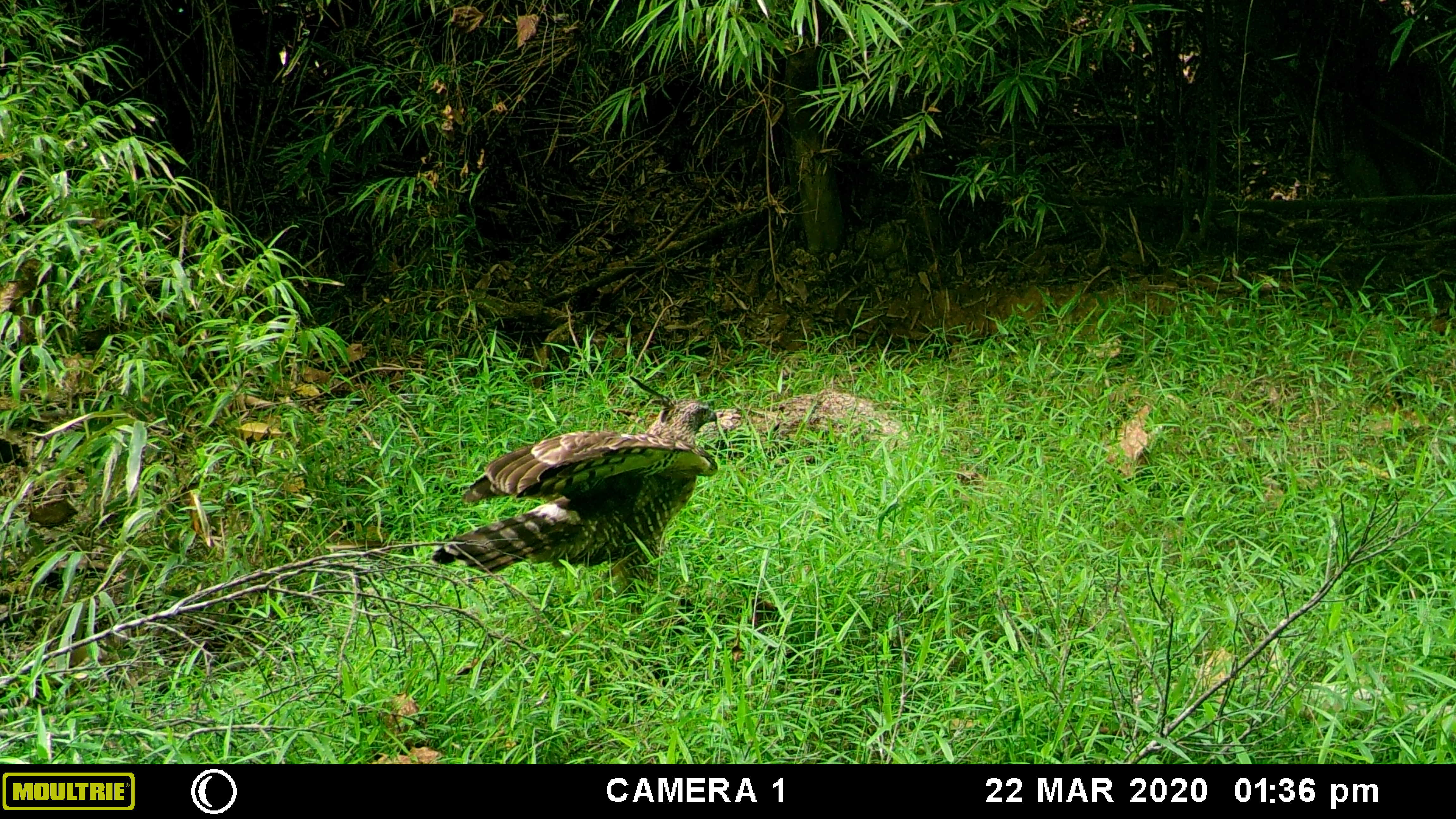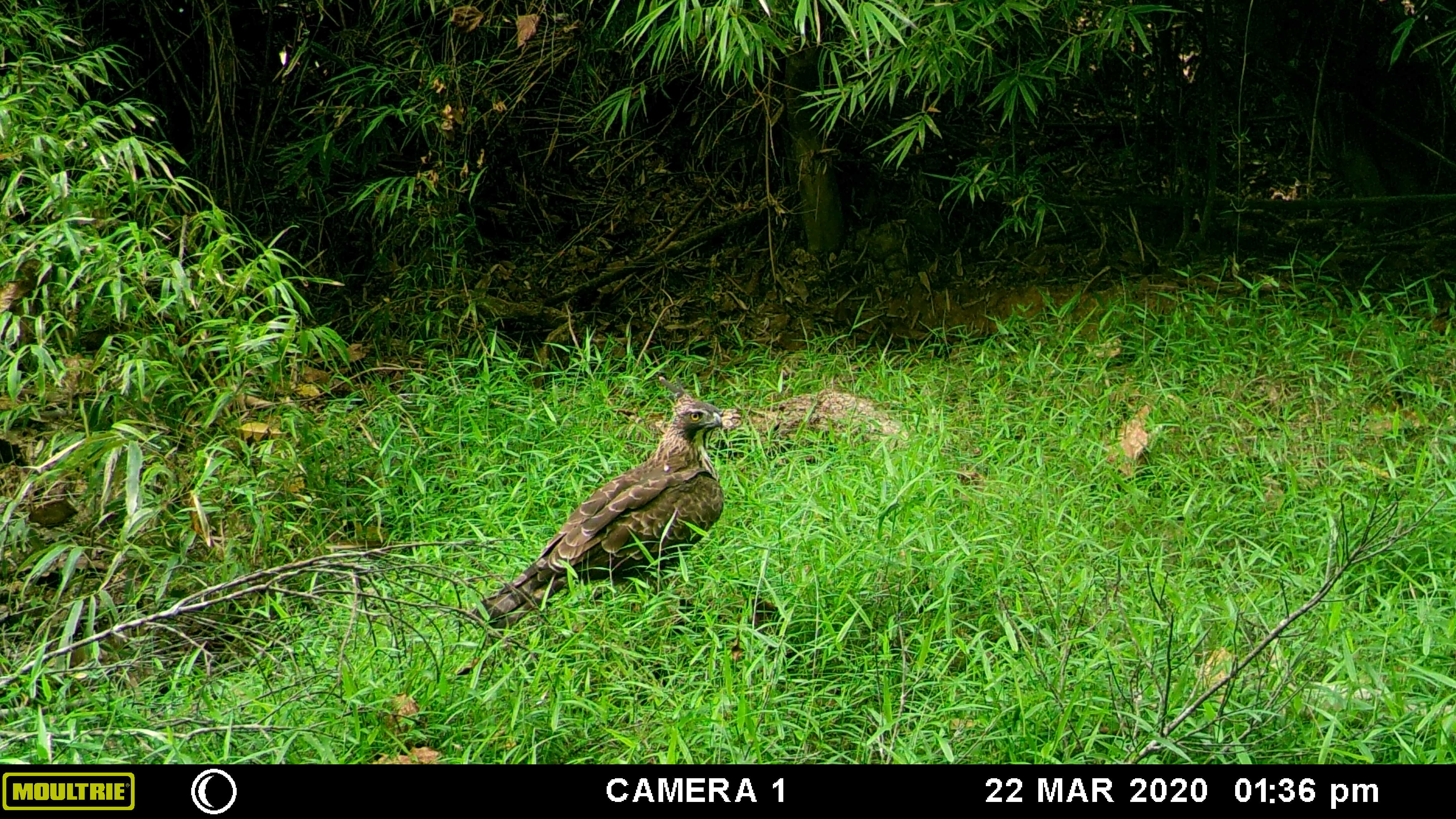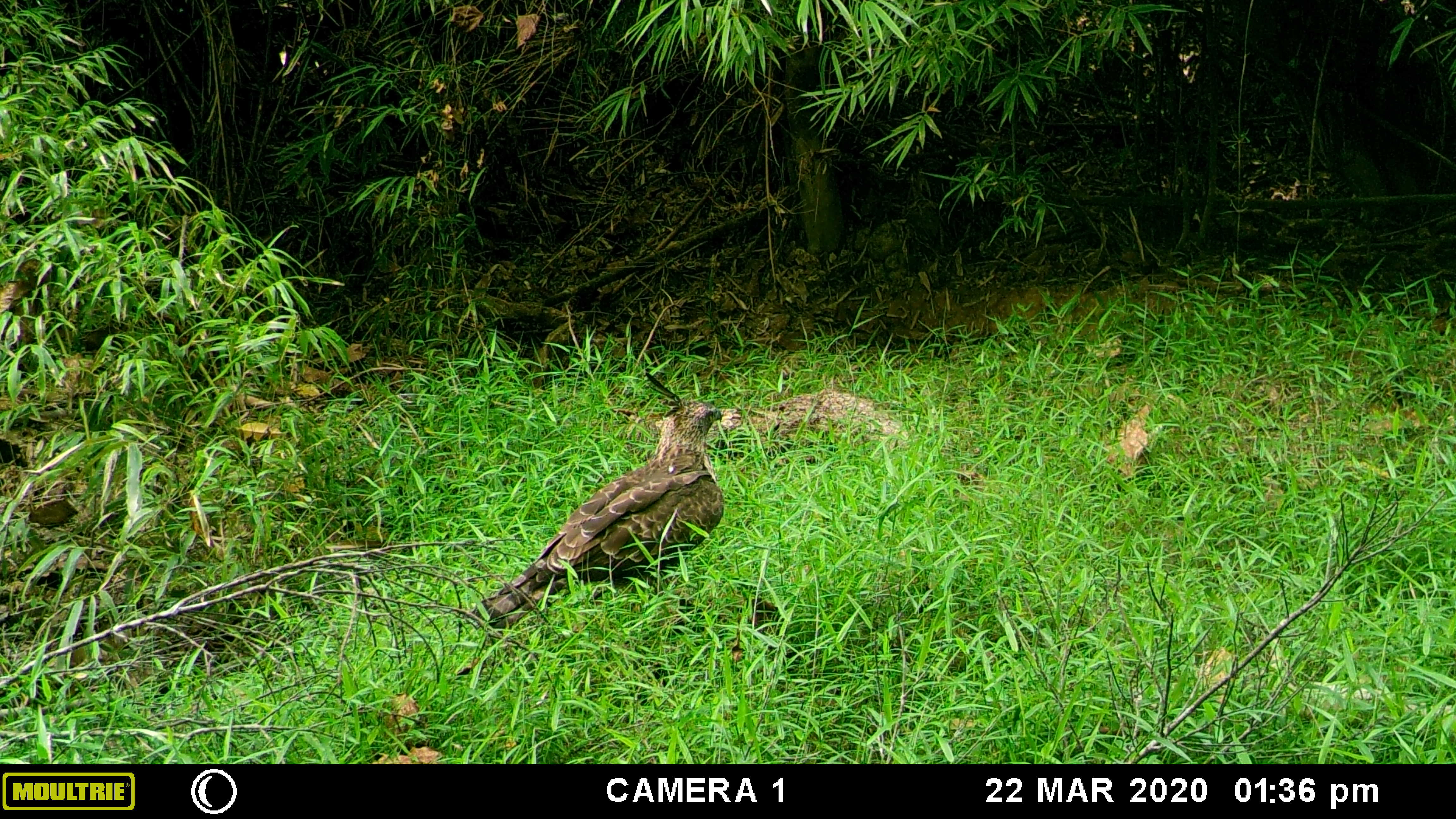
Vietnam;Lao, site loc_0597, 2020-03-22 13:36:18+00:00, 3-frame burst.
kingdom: Animalia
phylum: Chordata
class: Aves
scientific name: Aves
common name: bird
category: unidentified bird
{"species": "unidentified bird (bird) (Aves)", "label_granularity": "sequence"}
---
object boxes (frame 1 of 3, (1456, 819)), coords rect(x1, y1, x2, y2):
unidentified bird: rect(429, 374, 718, 620)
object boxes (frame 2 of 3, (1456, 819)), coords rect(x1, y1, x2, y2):
unidentified bird: rect(465, 374, 725, 640)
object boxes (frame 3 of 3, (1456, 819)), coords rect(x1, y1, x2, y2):
unidentified bird: rect(465, 371, 725, 634)